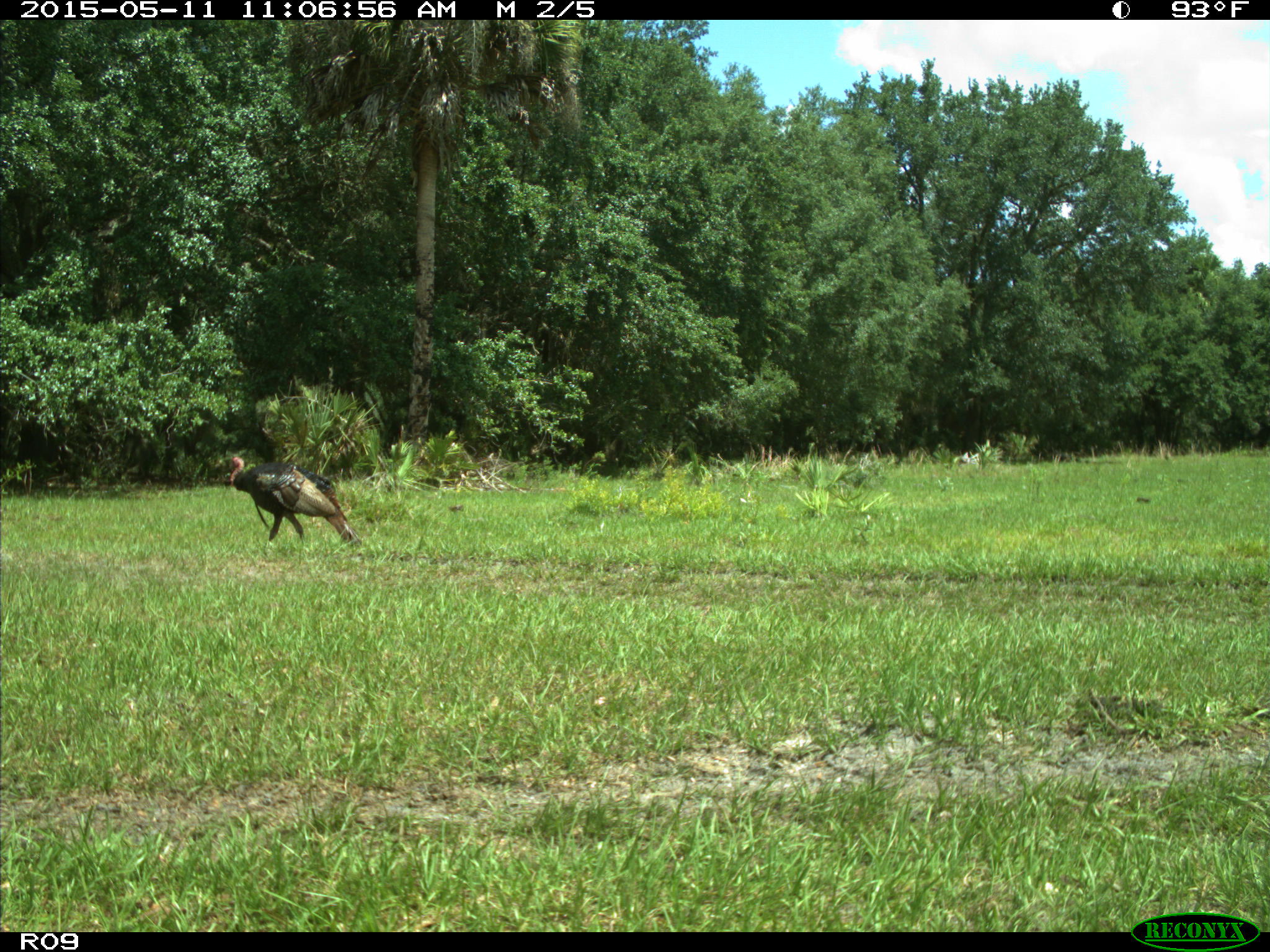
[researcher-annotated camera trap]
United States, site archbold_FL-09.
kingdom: Animalia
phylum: Chordata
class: Aves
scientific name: Aves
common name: birds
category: unidentified bird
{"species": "unidentified bird (birds) (Aves)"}